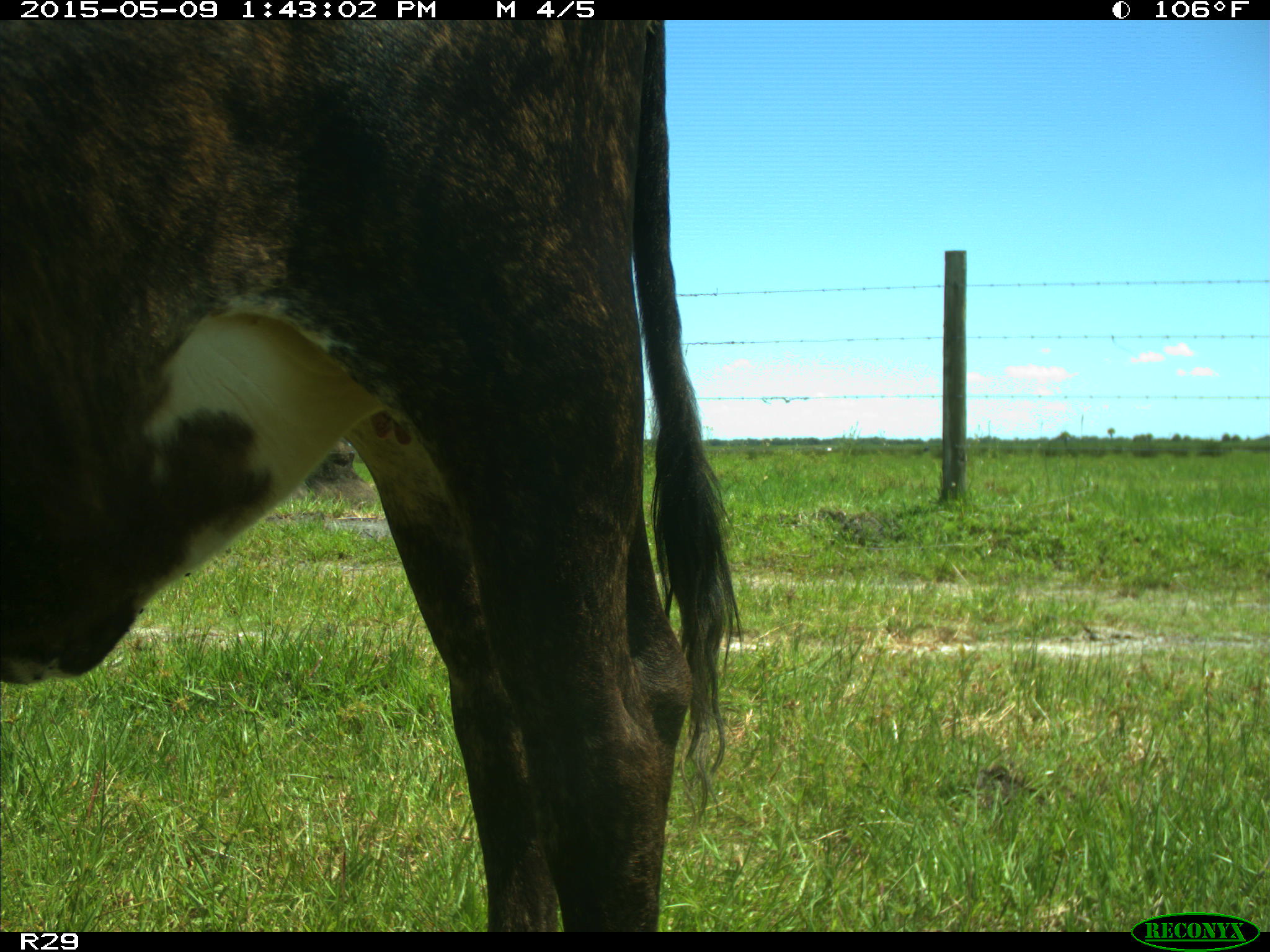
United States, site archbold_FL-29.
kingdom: Animalia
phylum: Chordata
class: Mammalia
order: Artiodactyla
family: Bovidae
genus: Bos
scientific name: Bos taurus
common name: domestic cow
Bos taurus (domestic cow).